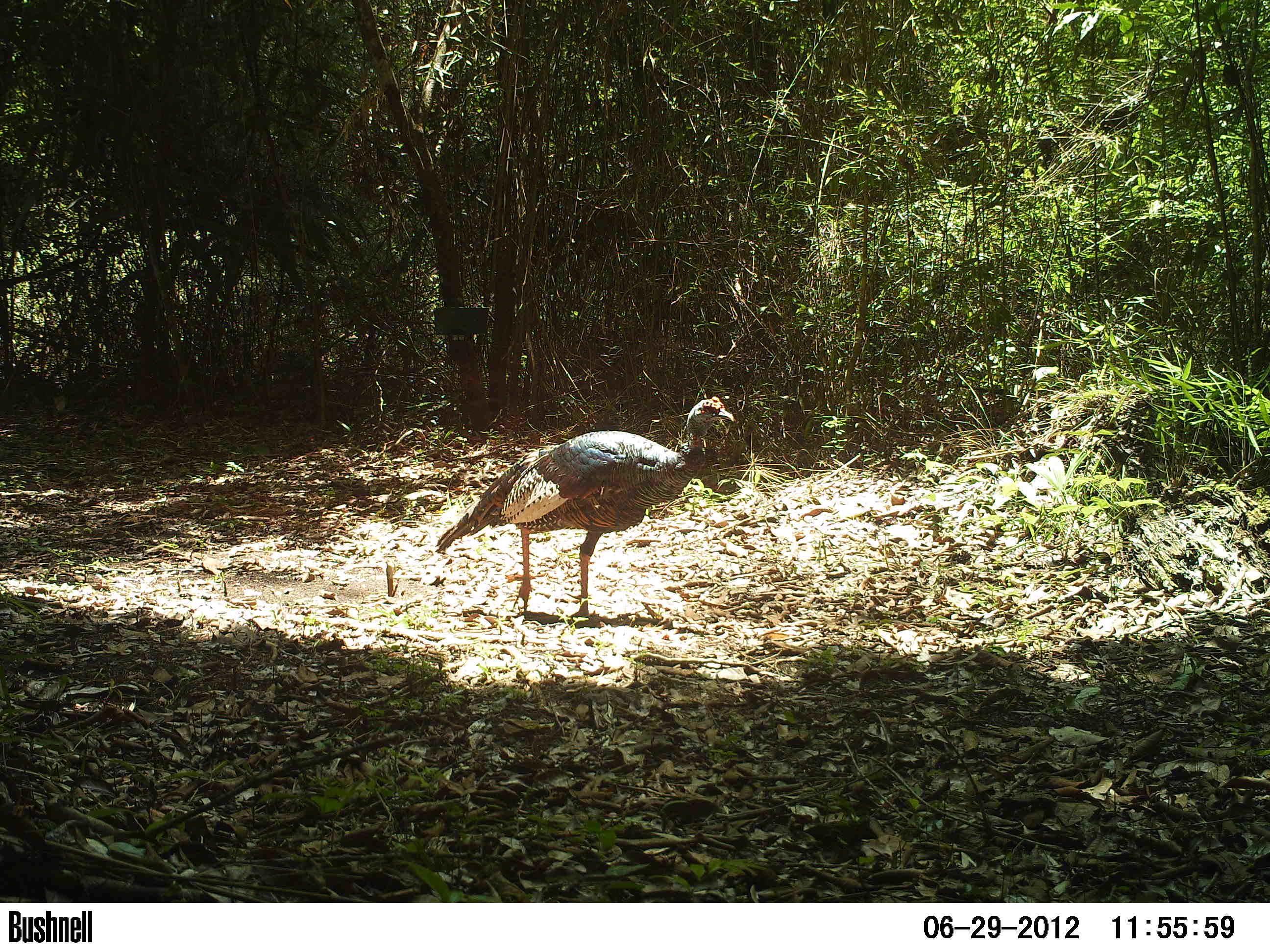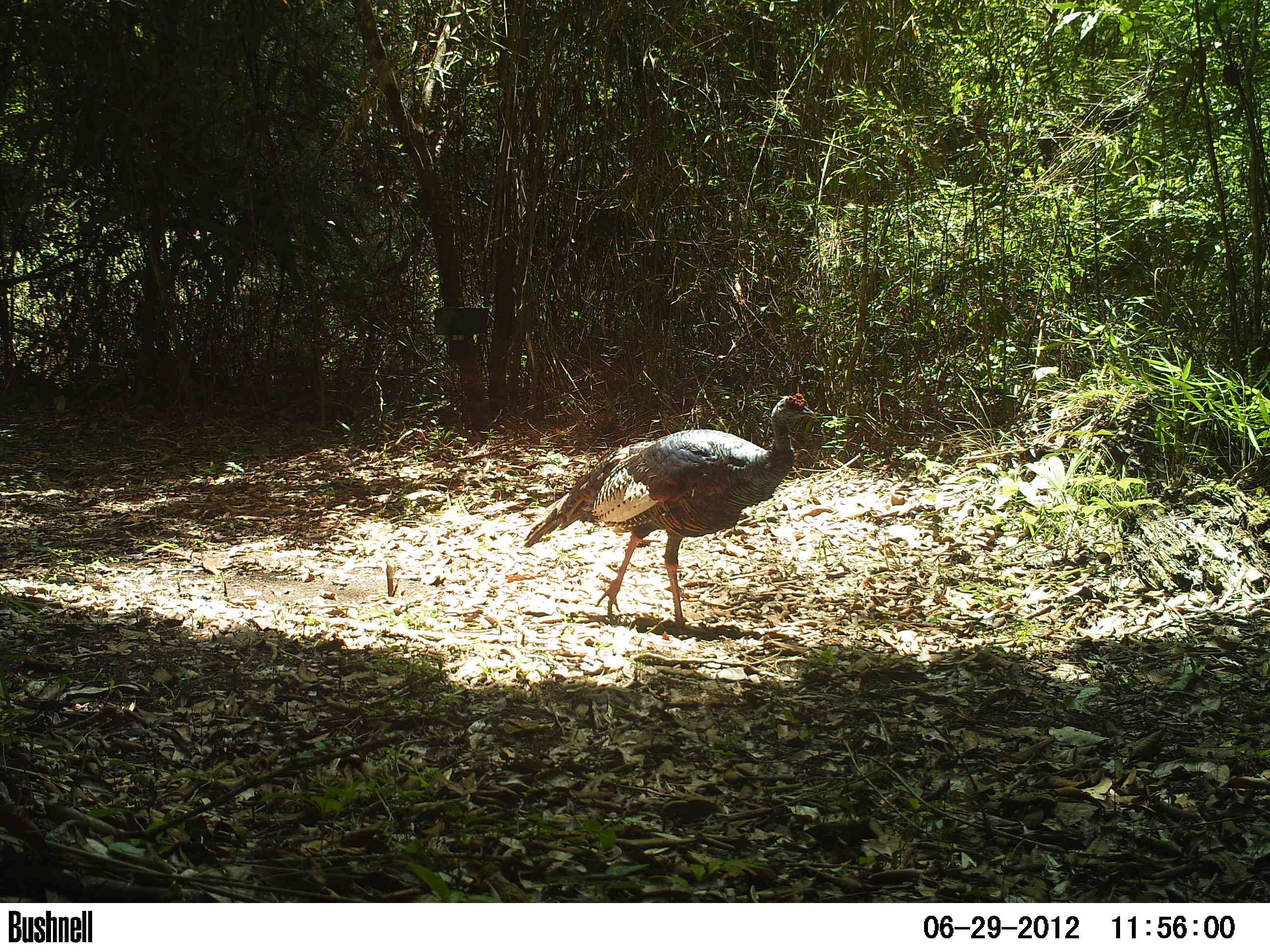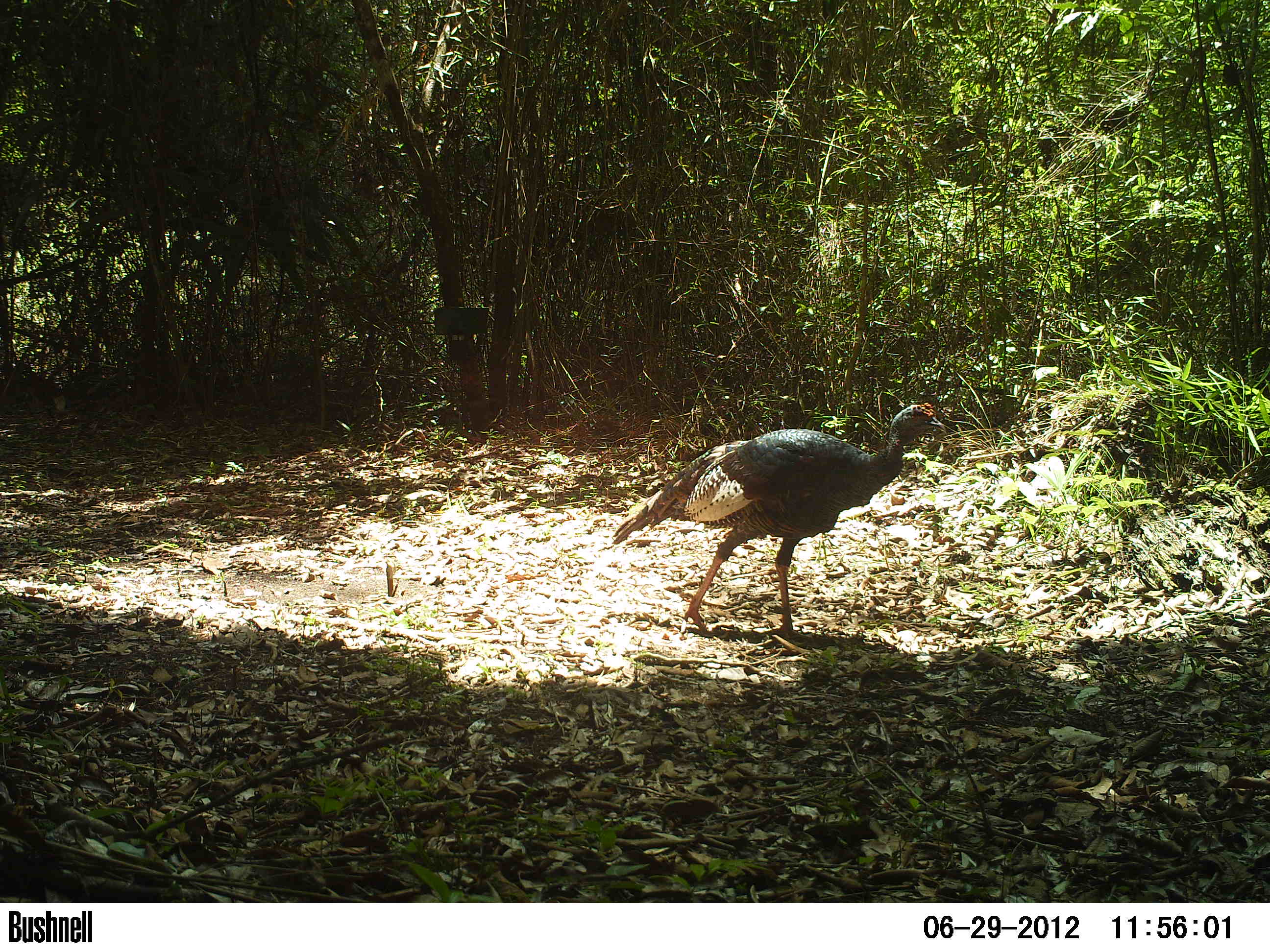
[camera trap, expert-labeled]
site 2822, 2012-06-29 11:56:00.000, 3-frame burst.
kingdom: Animalia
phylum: Chordata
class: Aves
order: Galliformes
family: Phasianidae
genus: Meleagris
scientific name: Meleagris ocellata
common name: ocellated turkey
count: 1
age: adult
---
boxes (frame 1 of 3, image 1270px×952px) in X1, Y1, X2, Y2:
meleagris ocellata: 435, 395, 734, 620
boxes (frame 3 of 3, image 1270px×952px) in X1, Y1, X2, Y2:
meleagris ocellata: 609, 401, 946, 640